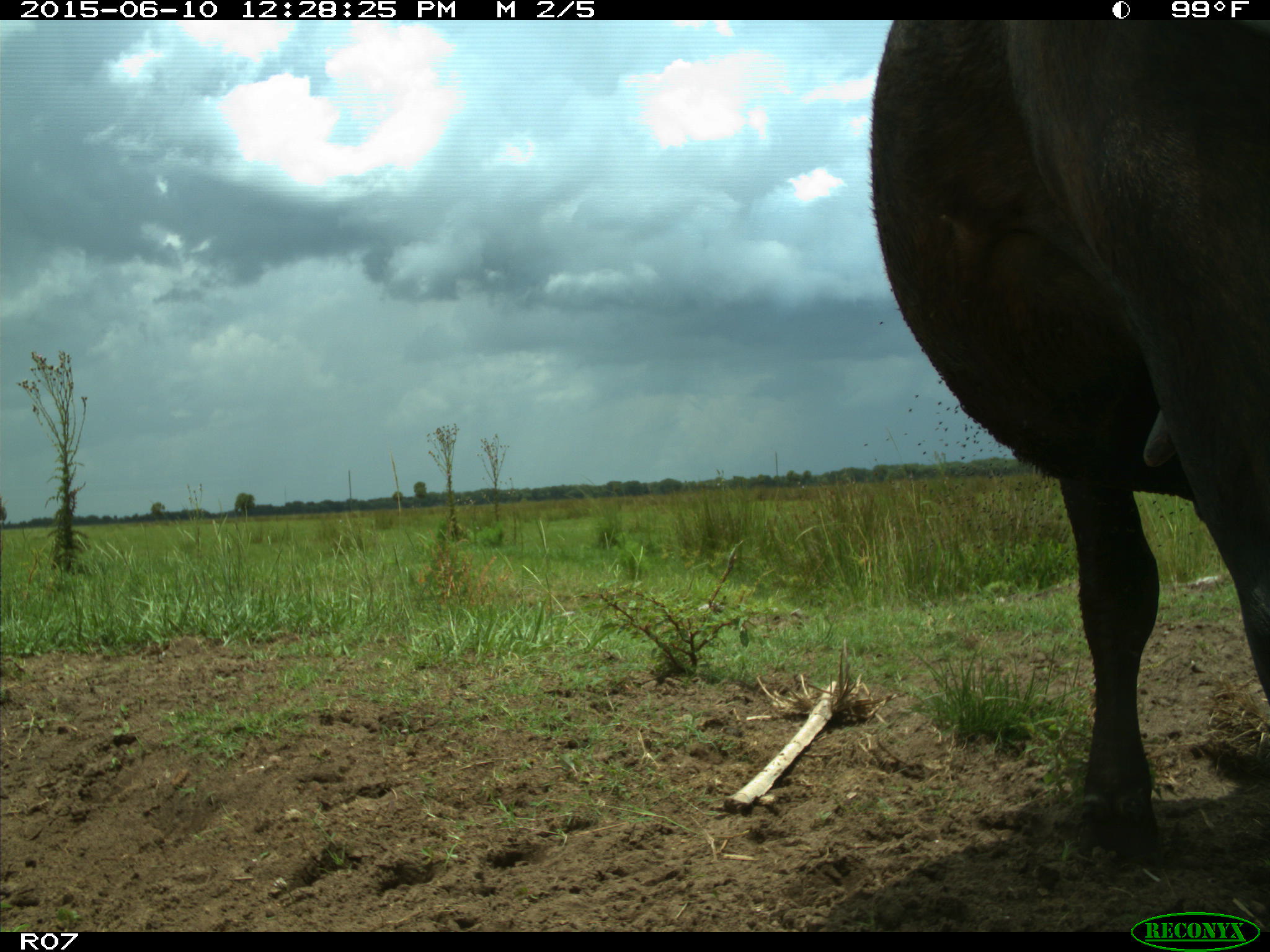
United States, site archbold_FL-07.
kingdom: Animalia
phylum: Chordata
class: Mammalia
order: Artiodactyla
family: Bovidae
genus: Bos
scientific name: Bos taurus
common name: domestic cow